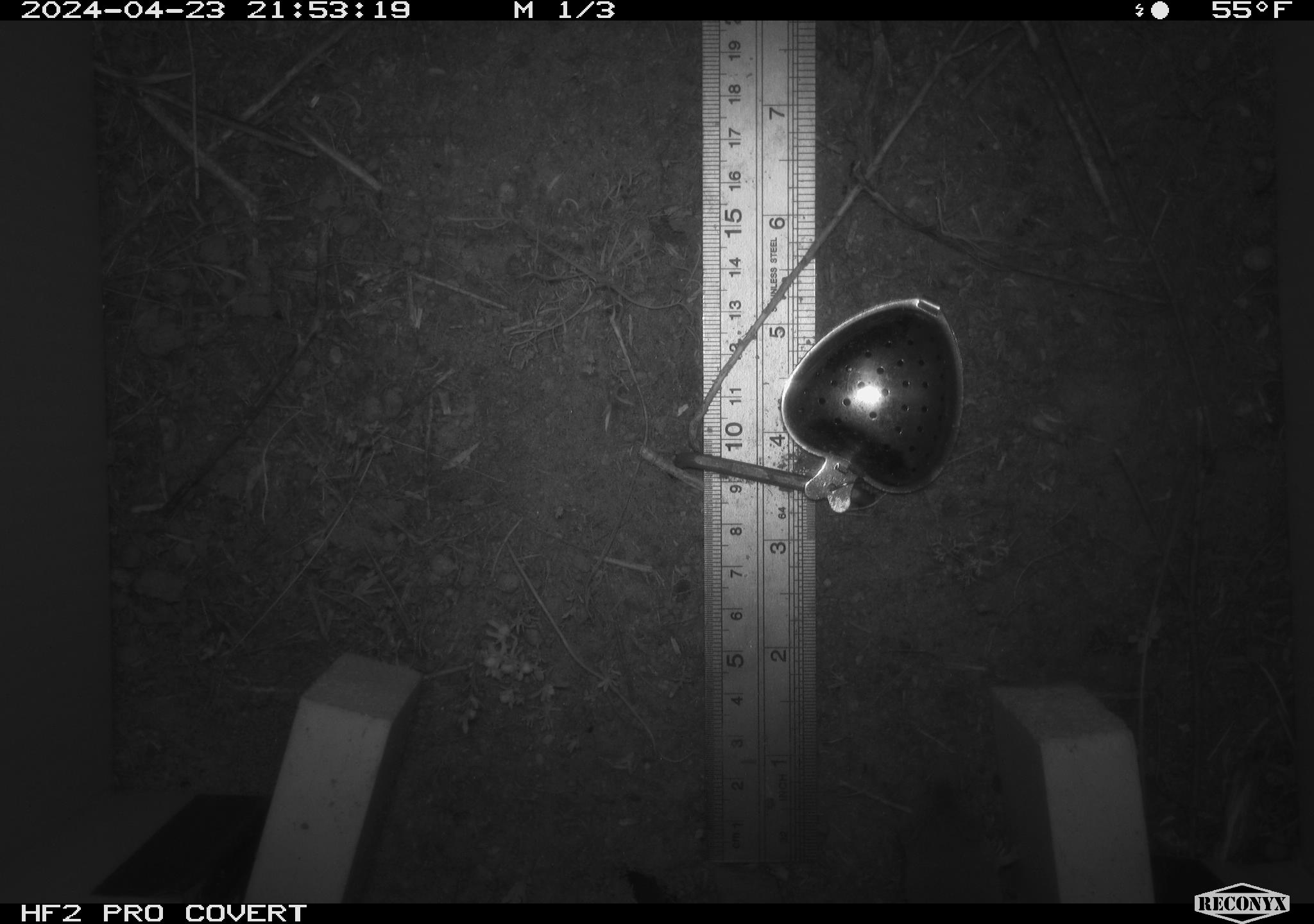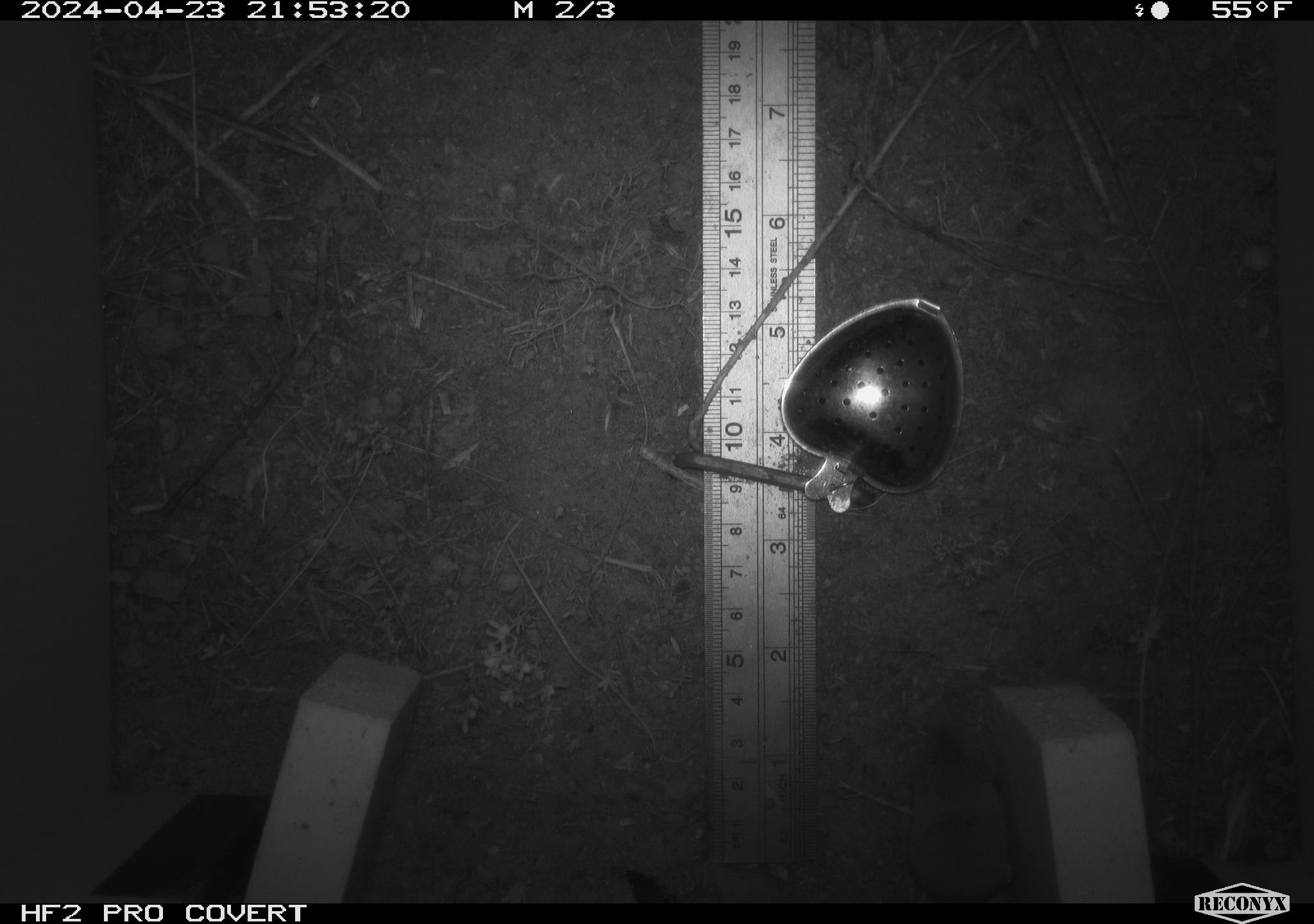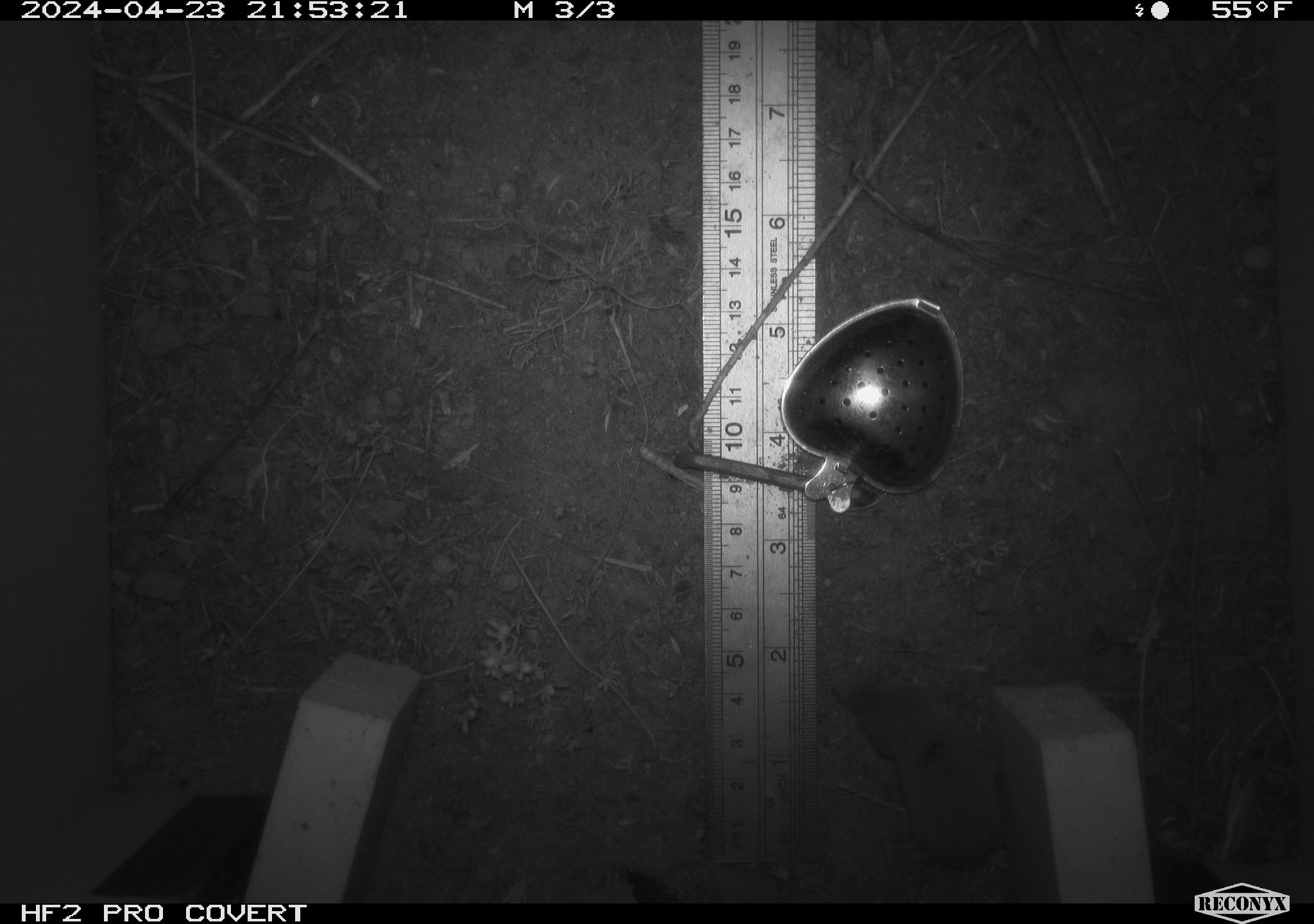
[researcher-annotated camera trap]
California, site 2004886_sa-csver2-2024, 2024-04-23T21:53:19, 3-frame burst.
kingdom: Animalia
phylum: Chordata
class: Mammalia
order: Rodentia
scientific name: Rodentia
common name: rodent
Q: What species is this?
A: Rodent (Rodentia).